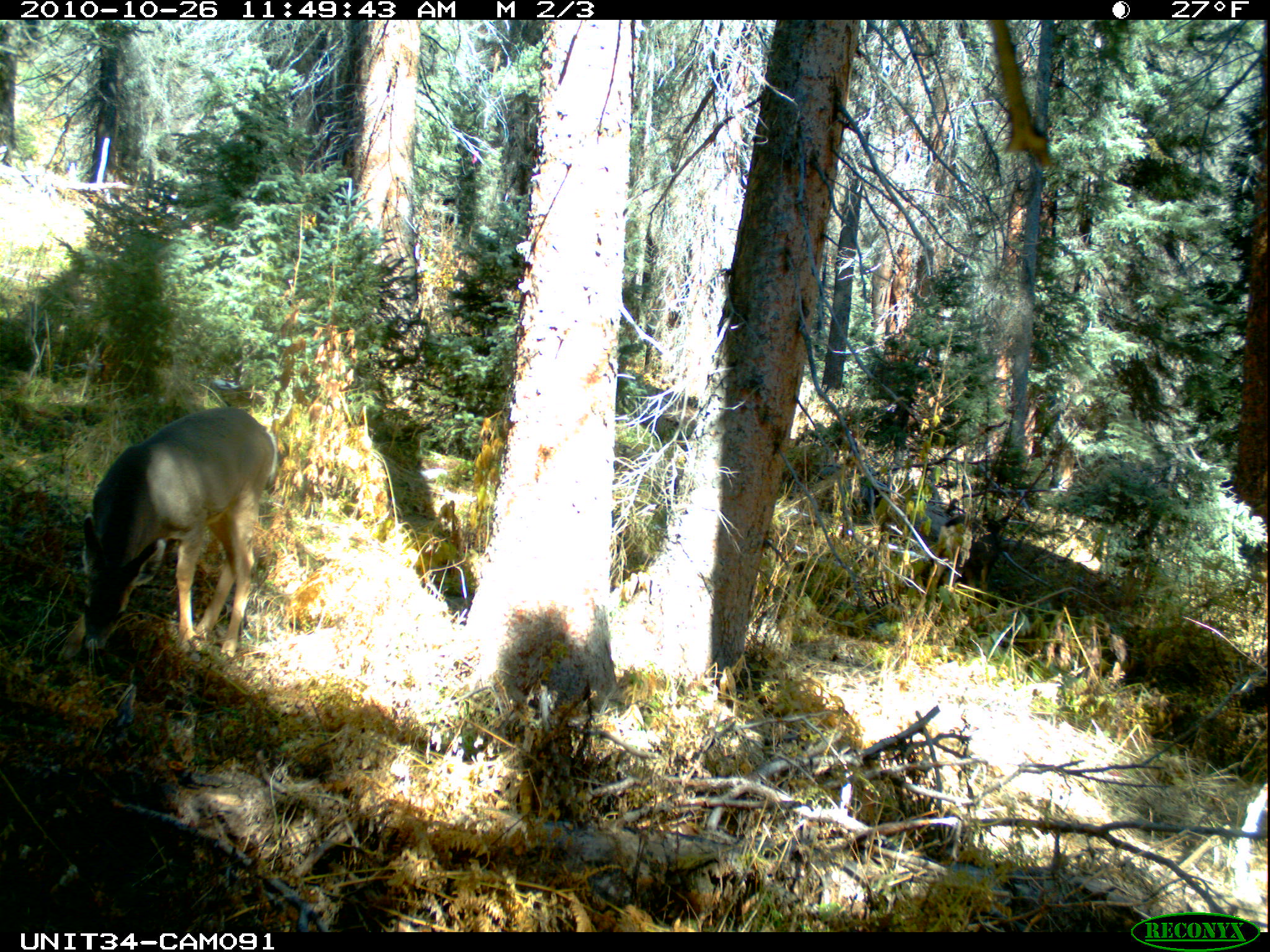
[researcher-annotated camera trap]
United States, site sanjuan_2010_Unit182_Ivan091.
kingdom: Animalia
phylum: Chordata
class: Mammalia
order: Artiodactyla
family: Cervidae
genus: Odocoileus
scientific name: Odocoileus hemionus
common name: mule deer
Odocoileus hemionus (mule deer).